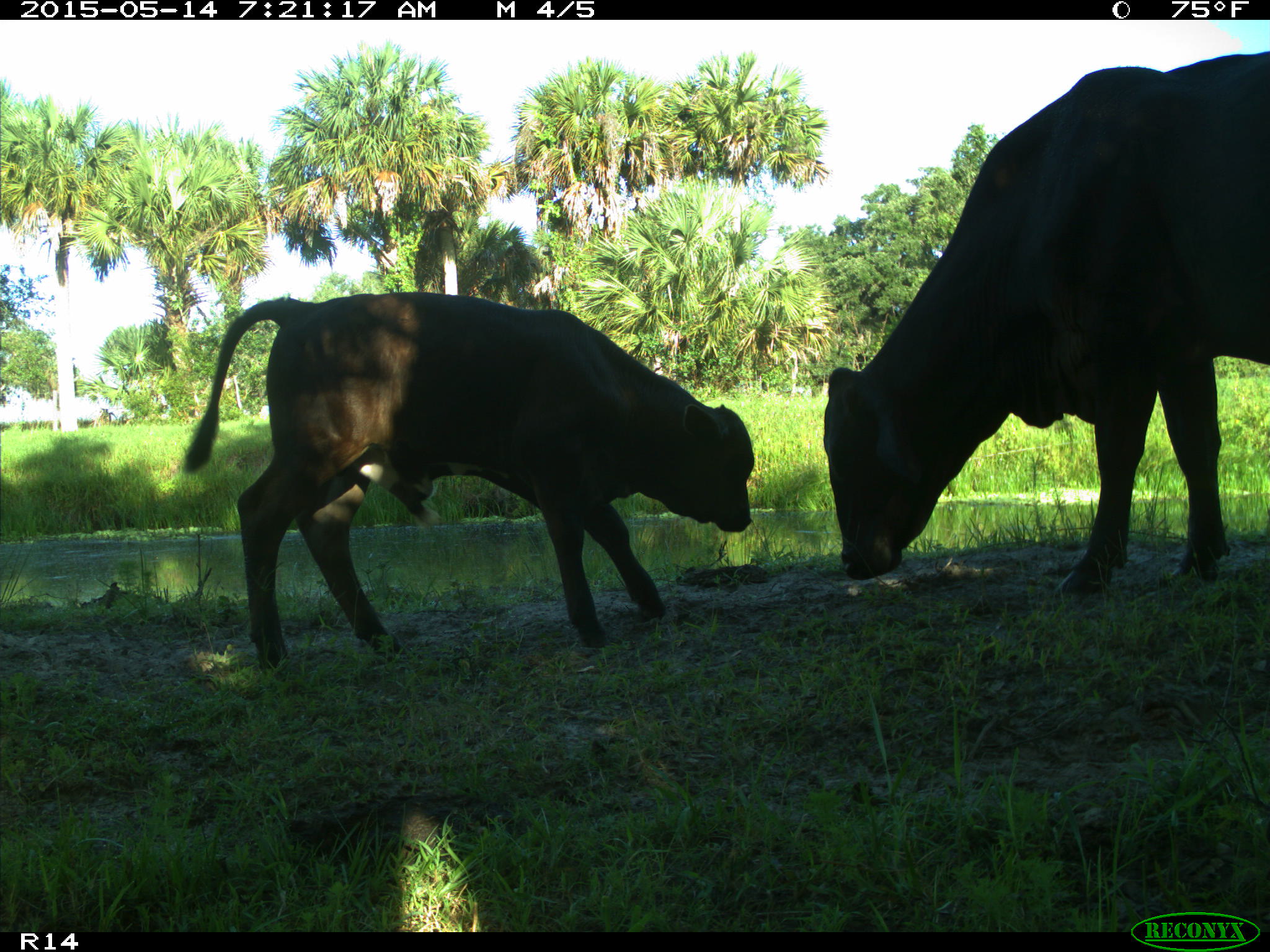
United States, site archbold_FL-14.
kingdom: Animalia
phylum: Chordata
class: Mammalia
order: Artiodactyla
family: Bovidae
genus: Bos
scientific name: Bos taurus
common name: domestic cow